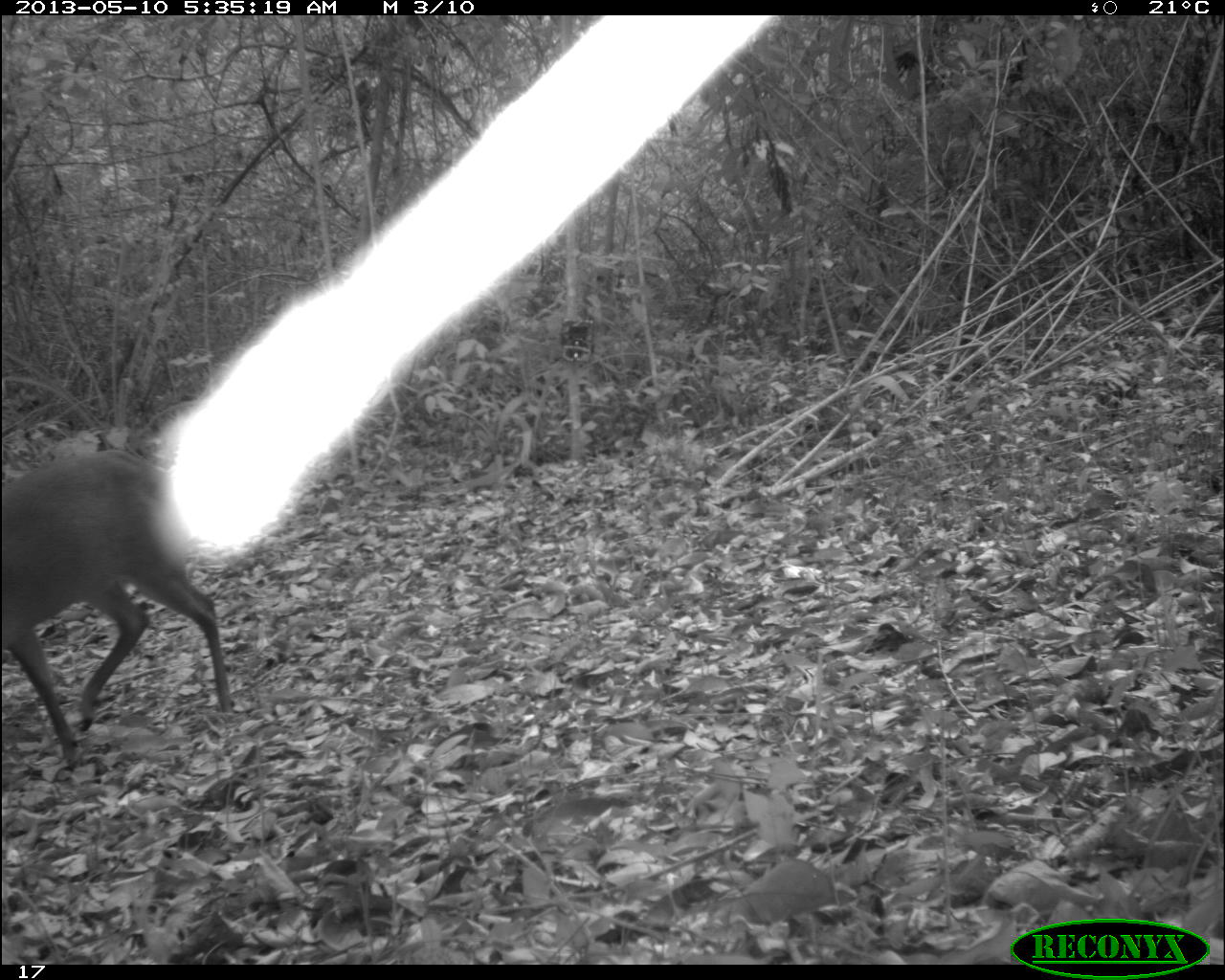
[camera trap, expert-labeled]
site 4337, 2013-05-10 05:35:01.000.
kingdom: Animalia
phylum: Chordata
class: Mammalia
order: Artiodactyla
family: Cervidae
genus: Mazama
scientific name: Mazama temama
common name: central american red brocket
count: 1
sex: male